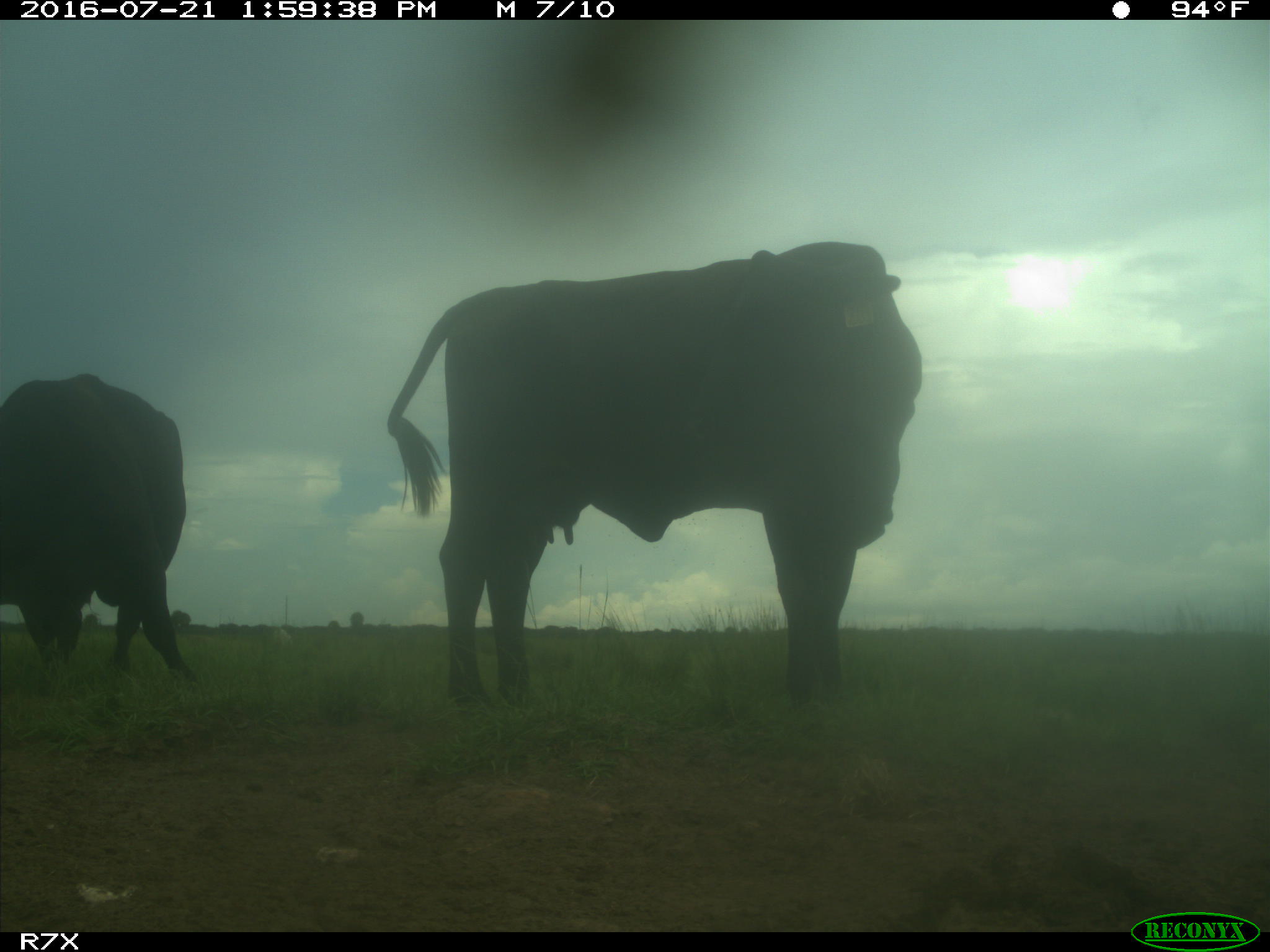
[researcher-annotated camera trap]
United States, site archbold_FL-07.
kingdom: Animalia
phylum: Chordata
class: Mammalia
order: Artiodactyla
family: Bovidae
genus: Bos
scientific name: Bos taurus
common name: domestic cow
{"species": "Bos taurus (domestic cow)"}